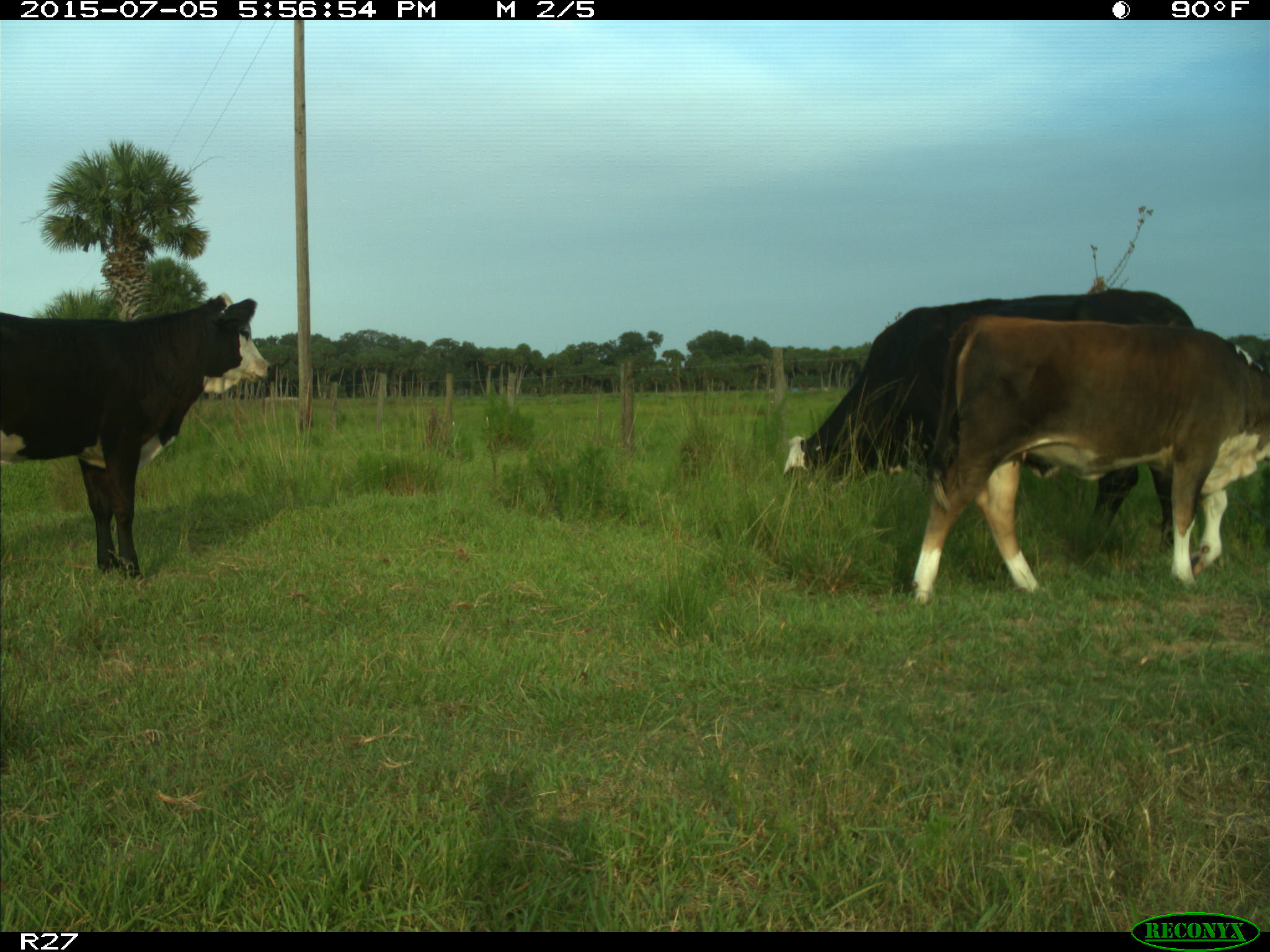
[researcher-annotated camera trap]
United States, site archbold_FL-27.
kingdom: Animalia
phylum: Chordata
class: Mammalia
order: Artiodactyla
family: Bovidae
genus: Bos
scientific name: Bos taurus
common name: domestic cow